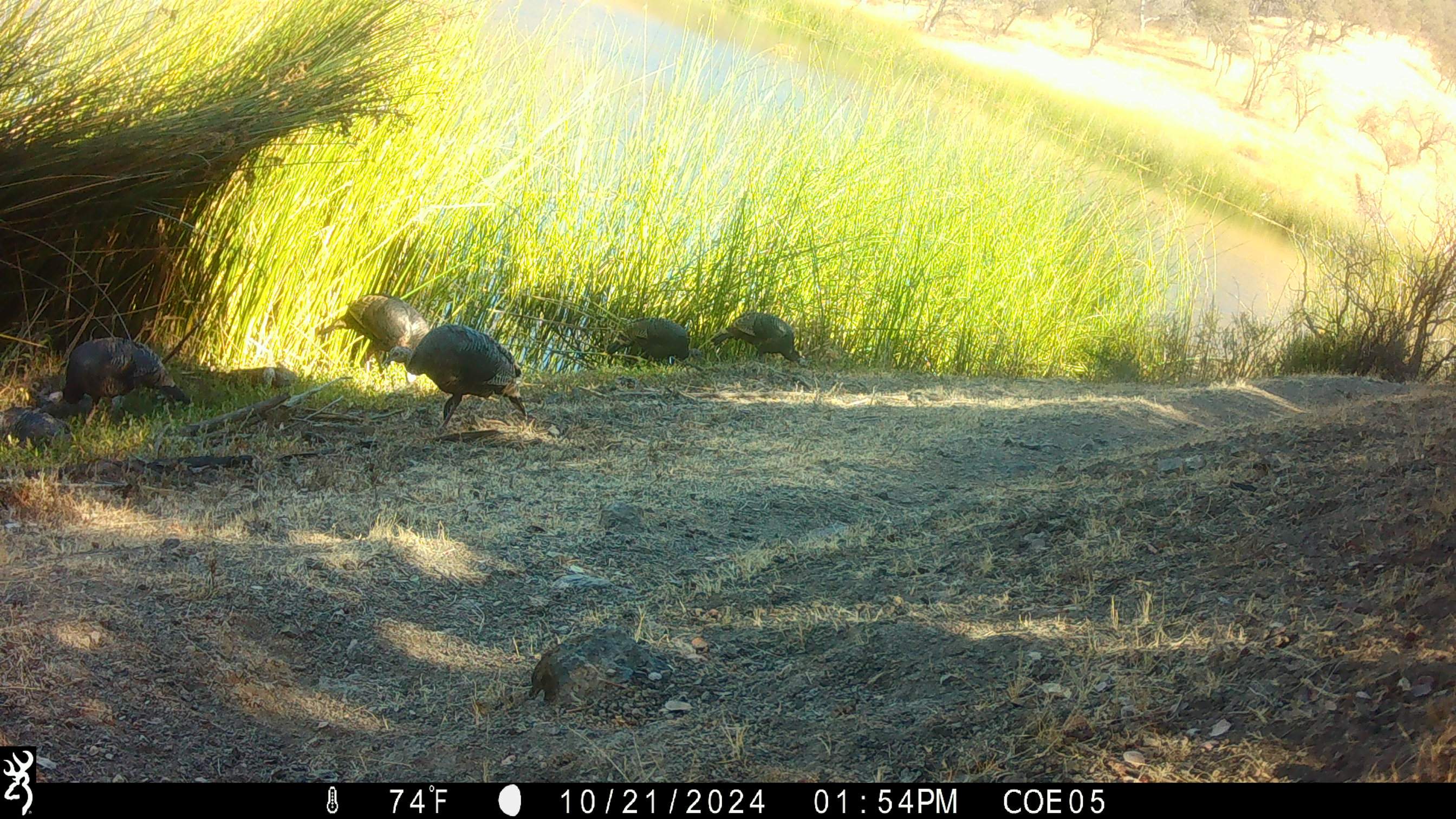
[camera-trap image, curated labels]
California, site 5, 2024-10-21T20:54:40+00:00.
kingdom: Animalia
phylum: Chordata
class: Aves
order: Galliformes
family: Phasianidae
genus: Meleagris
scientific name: Meleagris gallopavo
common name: turkey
Turkey (Meleagris gallopavo).